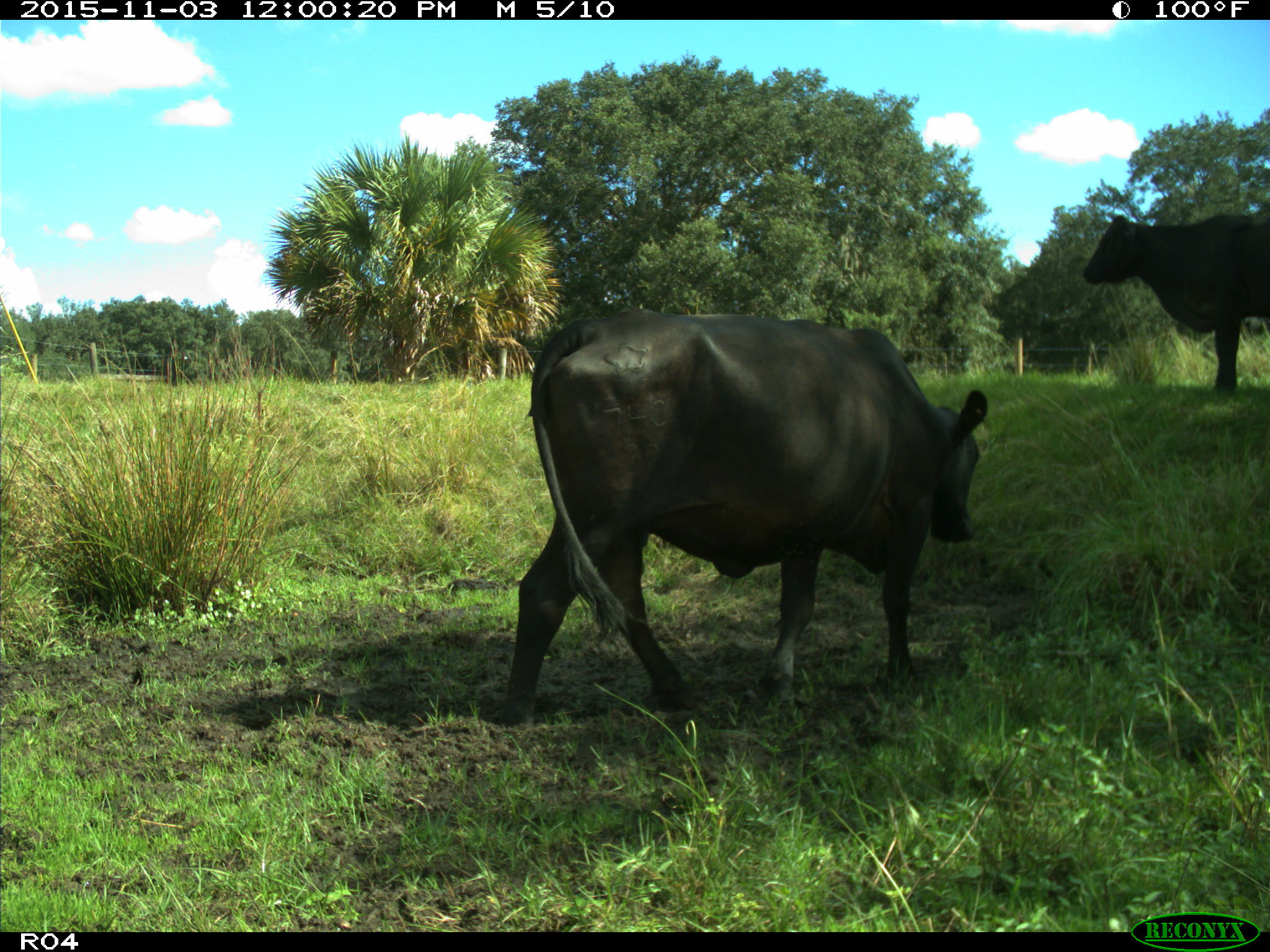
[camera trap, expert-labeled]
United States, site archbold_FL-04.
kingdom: Animalia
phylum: Chordata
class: Mammalia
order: Artiodactyla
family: Bovidae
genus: Bos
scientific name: Bos taurus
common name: domestic cow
Bos taurus (domestic cow).